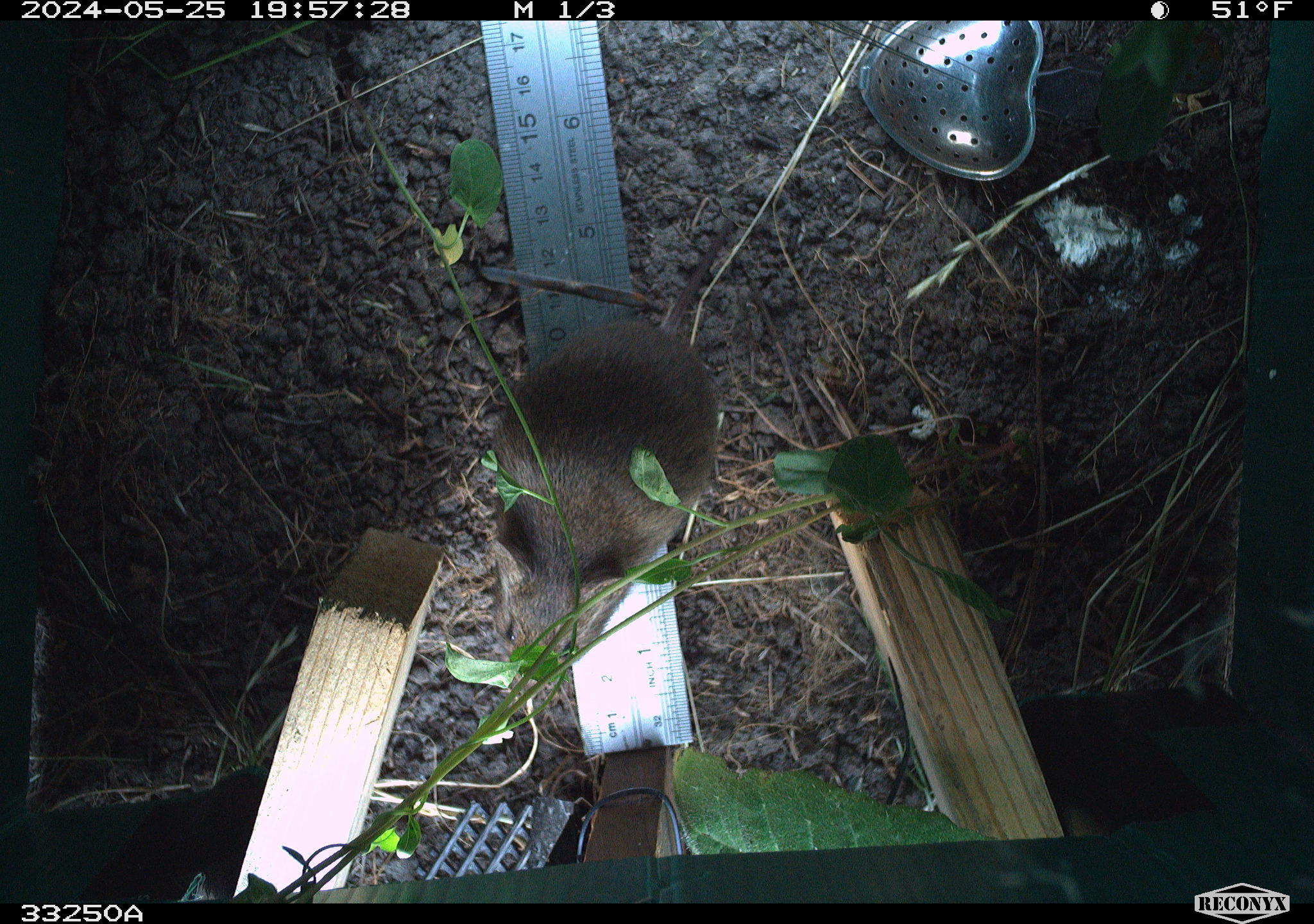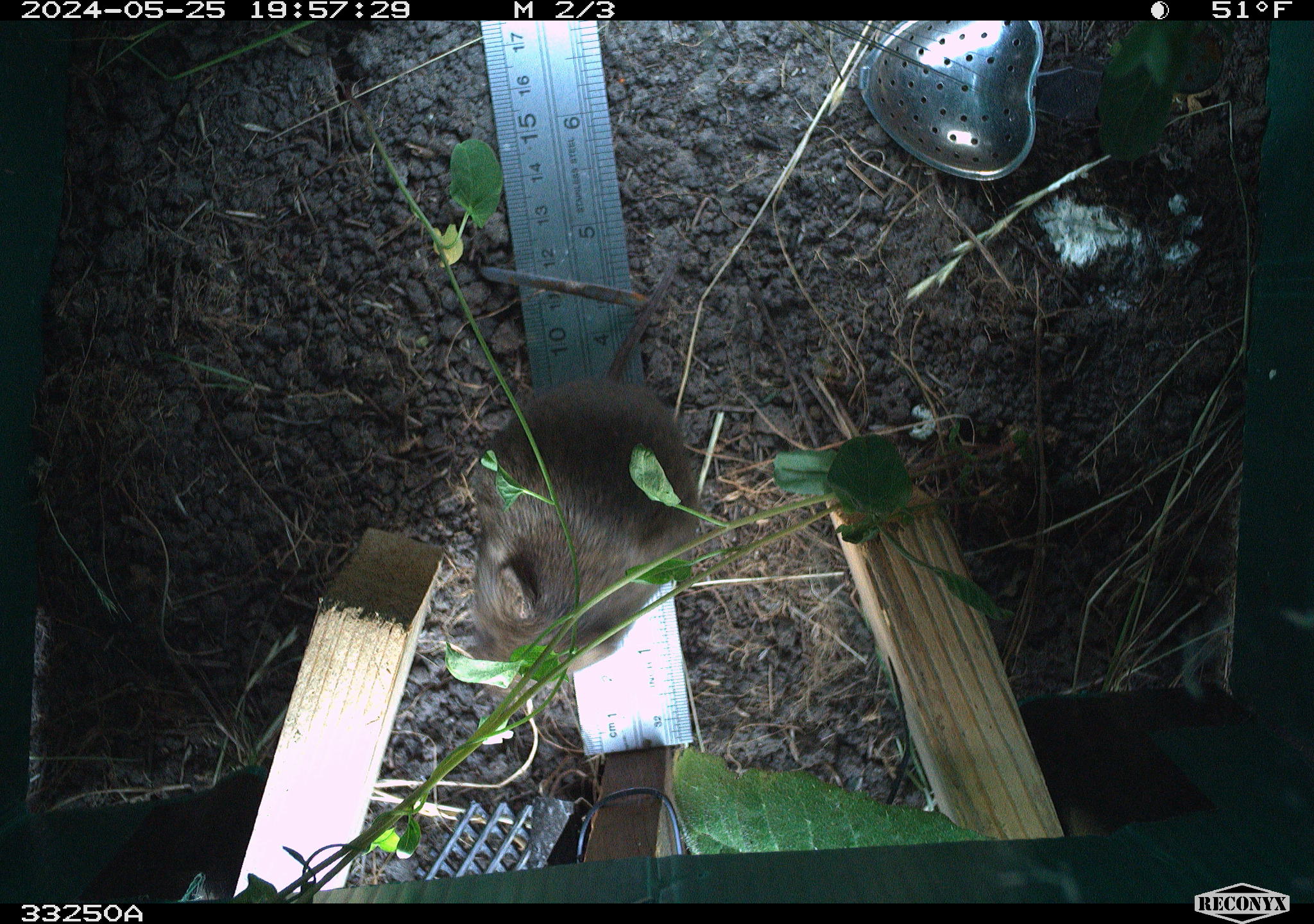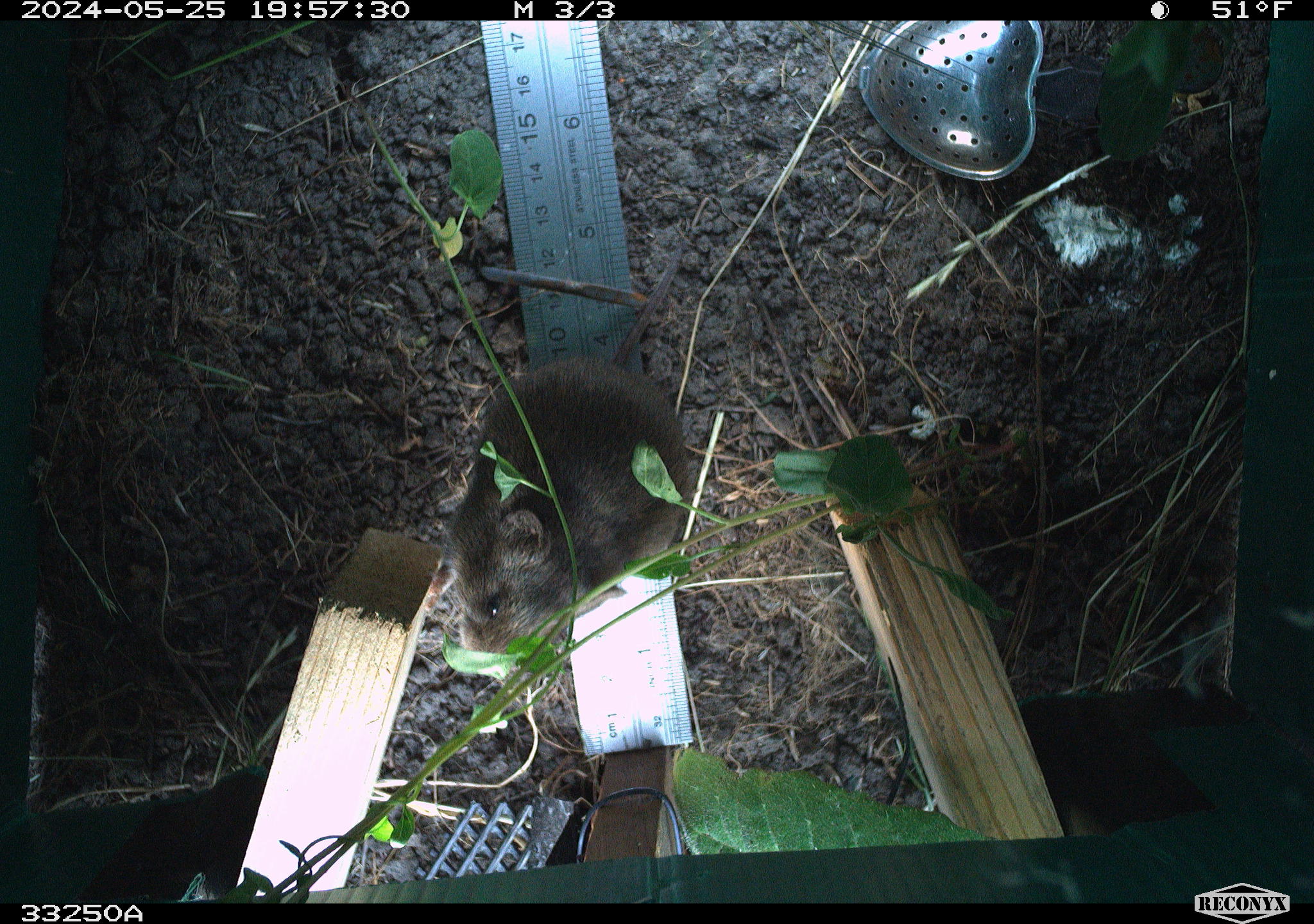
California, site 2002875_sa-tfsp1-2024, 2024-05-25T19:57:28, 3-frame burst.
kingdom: Animalia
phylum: Chordata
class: Mammalia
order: Rodentia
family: Cricetidae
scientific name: Arvicolinae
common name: voles, lemmings, and muskrats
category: arvicolinae subfamily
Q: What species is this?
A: Arvicolinae subfamily (voles, lemmings, and muskrats) (Arvicolinae).